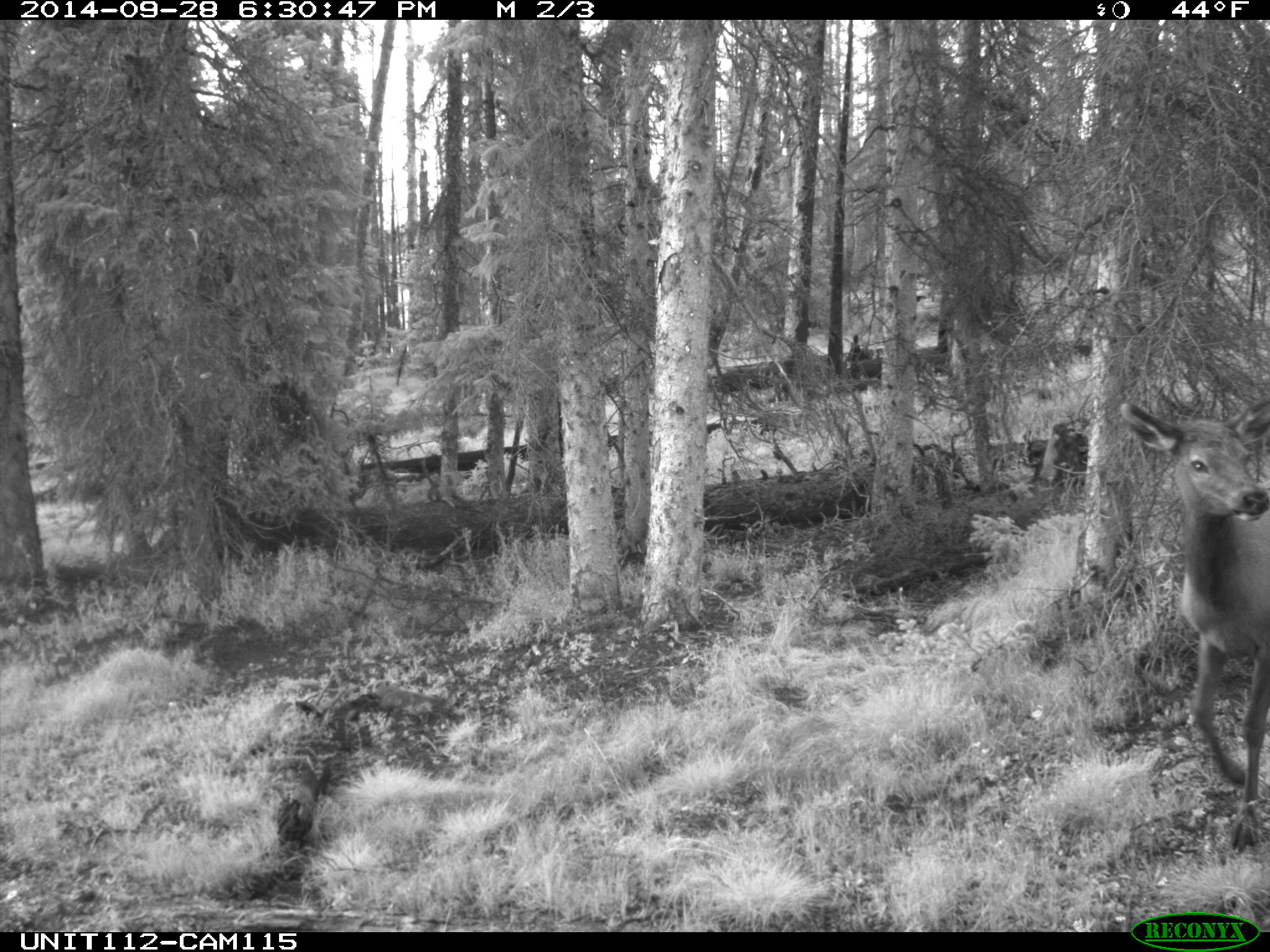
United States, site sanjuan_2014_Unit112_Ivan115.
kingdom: Animalia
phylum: Chordata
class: Mammalia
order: Artiodactyla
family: Cervidae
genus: Cervus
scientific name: Cervus elaphus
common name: red deer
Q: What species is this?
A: Cervus elaphus (red deer).